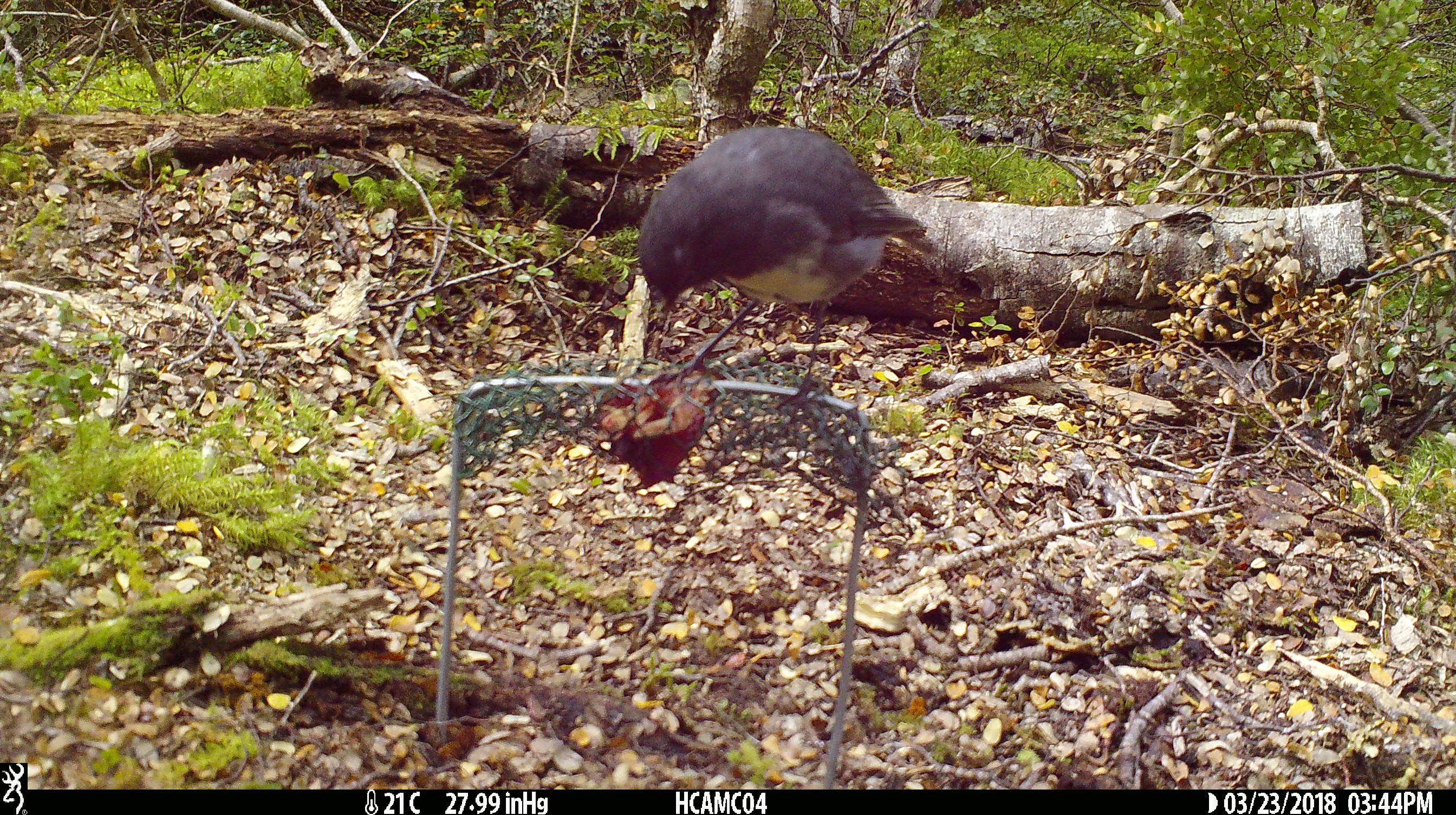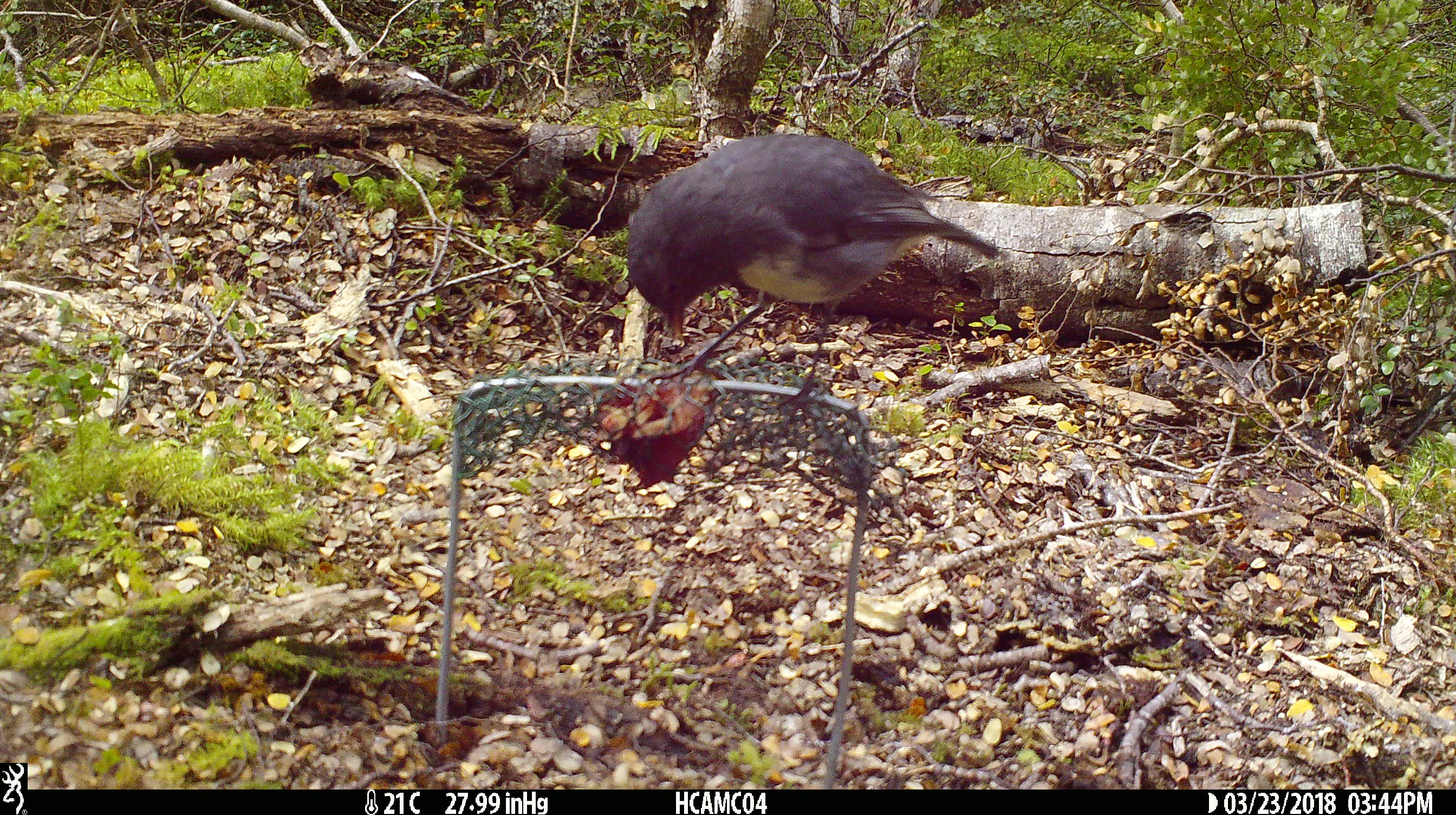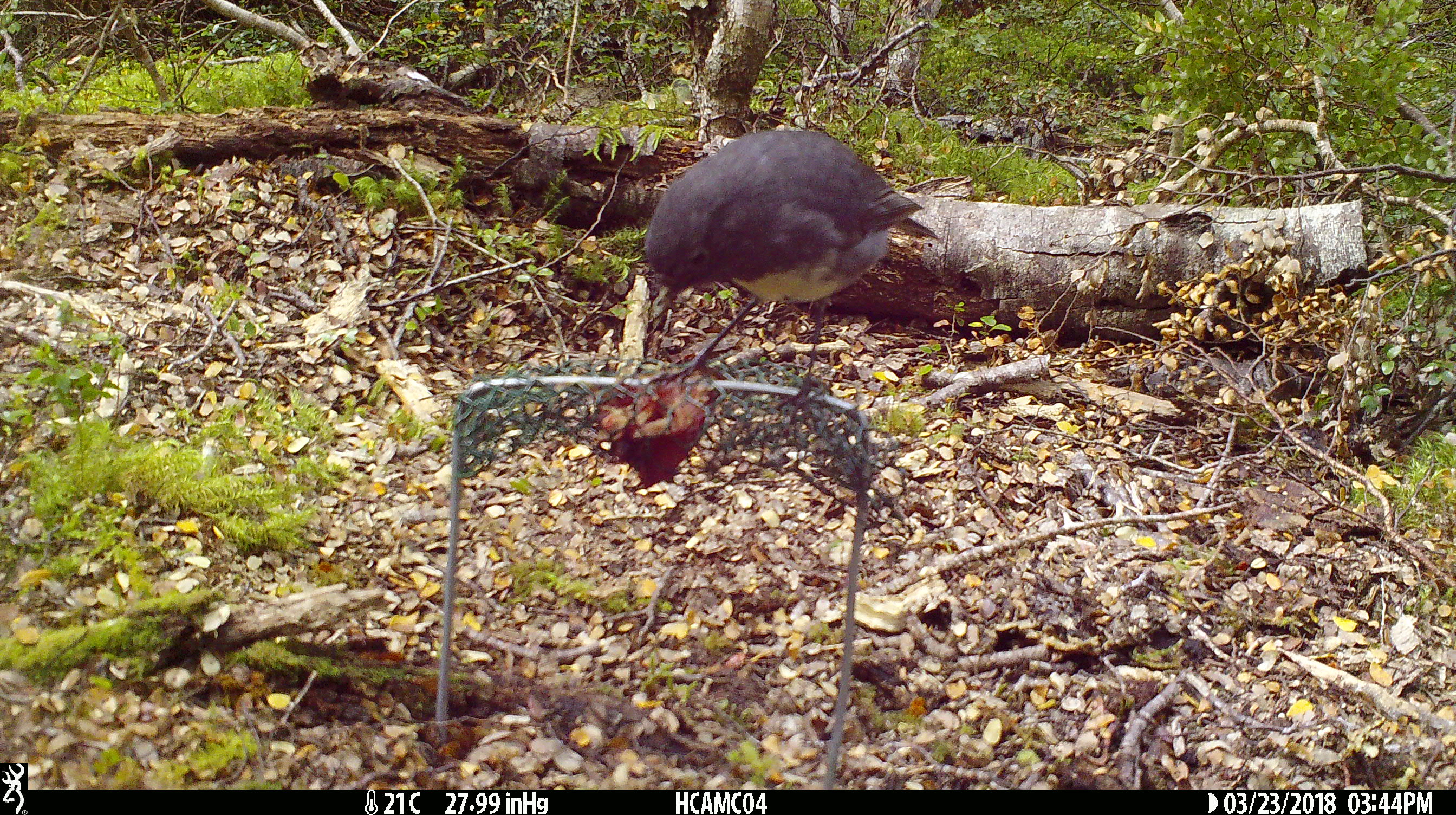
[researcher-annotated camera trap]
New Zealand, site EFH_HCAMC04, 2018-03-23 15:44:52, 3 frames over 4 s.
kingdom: Animalia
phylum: Chordata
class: Aves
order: Passeriformes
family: Petroicidae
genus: Petroica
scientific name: Petroica australis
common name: new zealand robin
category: robin